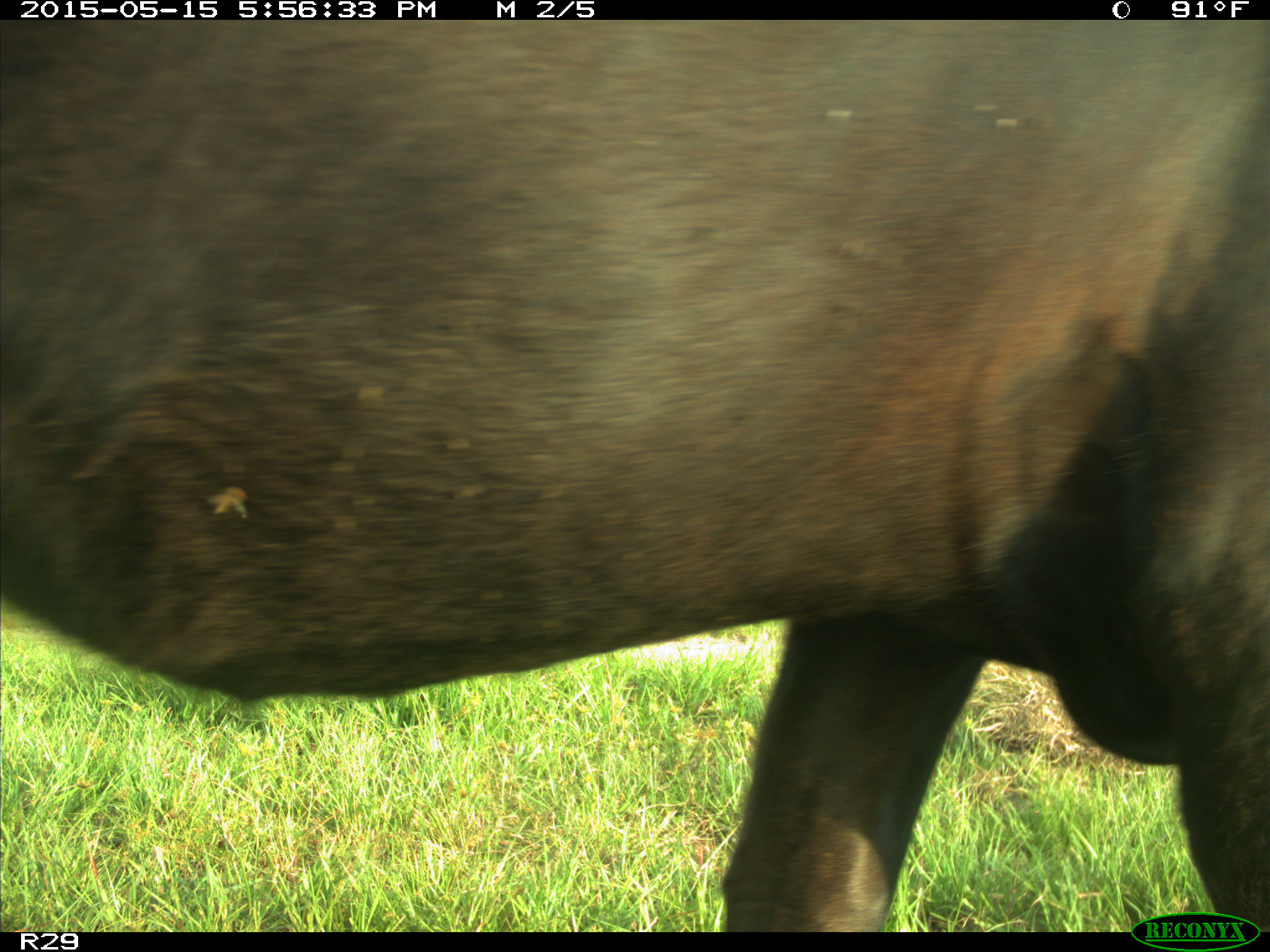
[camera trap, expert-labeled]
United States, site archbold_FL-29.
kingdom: Animalia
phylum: Chordata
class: Mammalia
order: Artiodactyla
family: Bovidae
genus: Bos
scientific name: Bos taurus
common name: domestic cow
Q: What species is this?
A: Bos taurus (domestic cow).